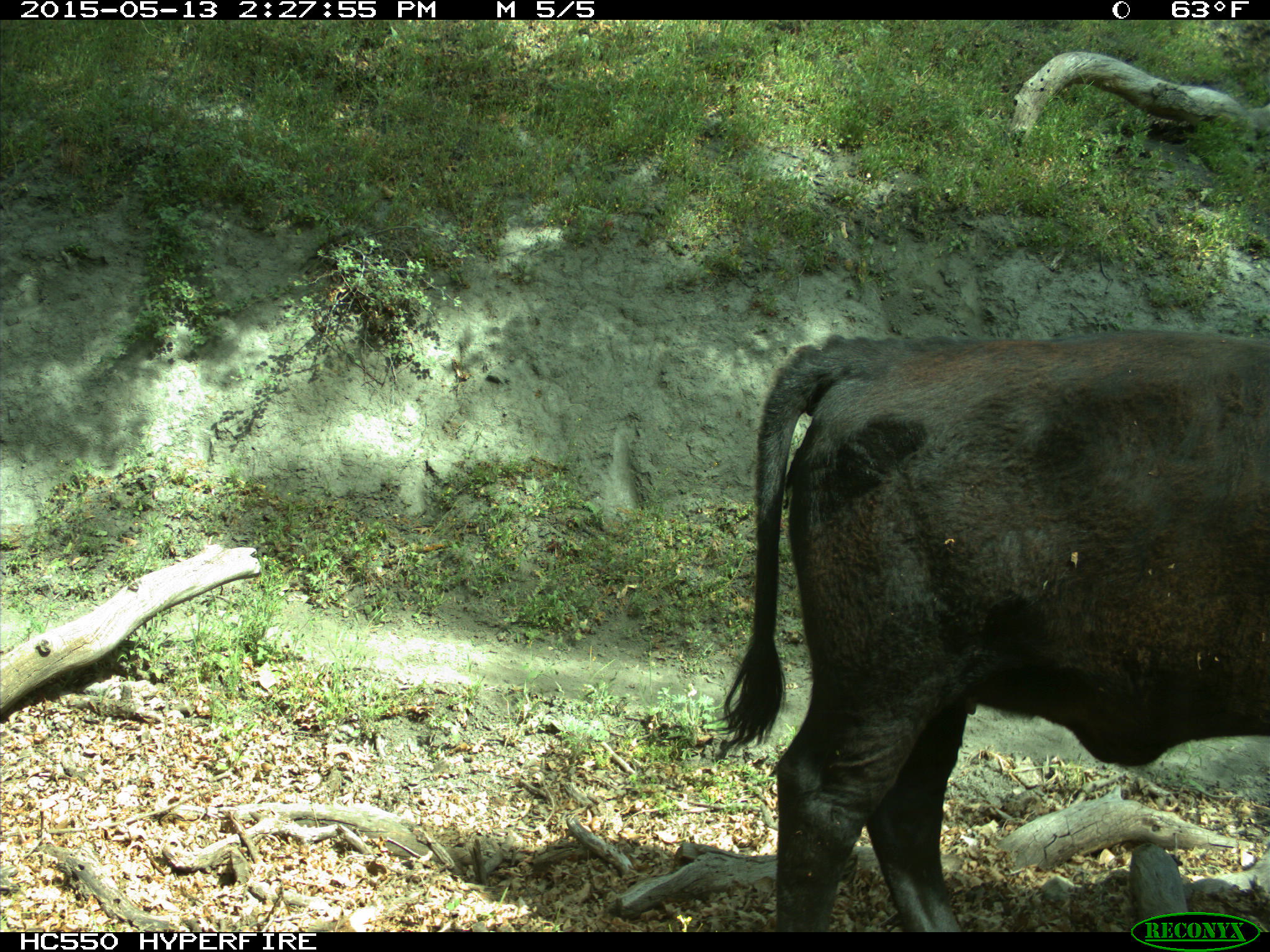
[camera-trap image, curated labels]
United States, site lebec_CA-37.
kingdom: Animalia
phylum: Chordata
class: Mammalia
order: Artiodactyla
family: Bovidae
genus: Bos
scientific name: Bos taurus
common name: domestic cow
Bos taurus (domestic cow).